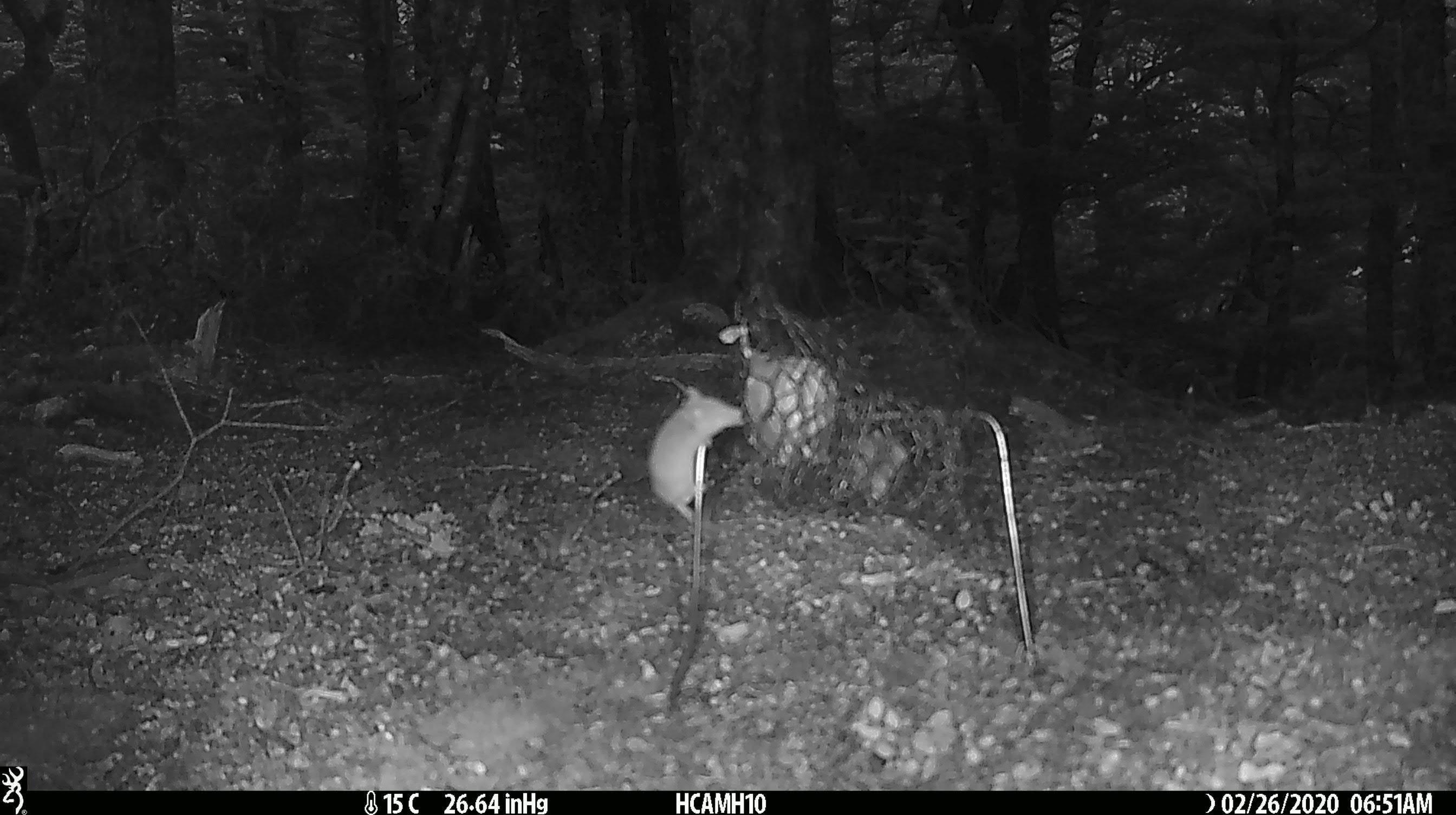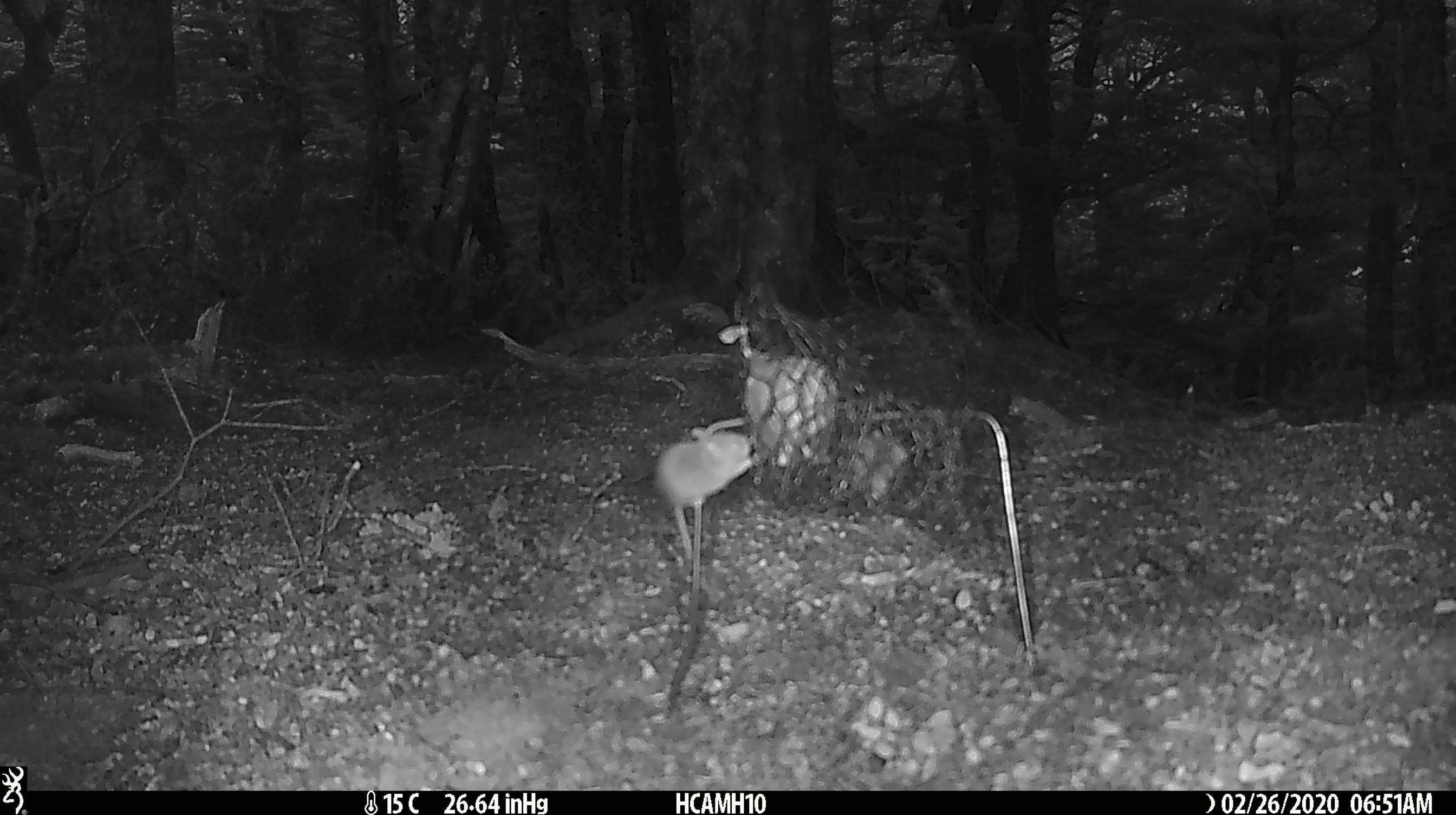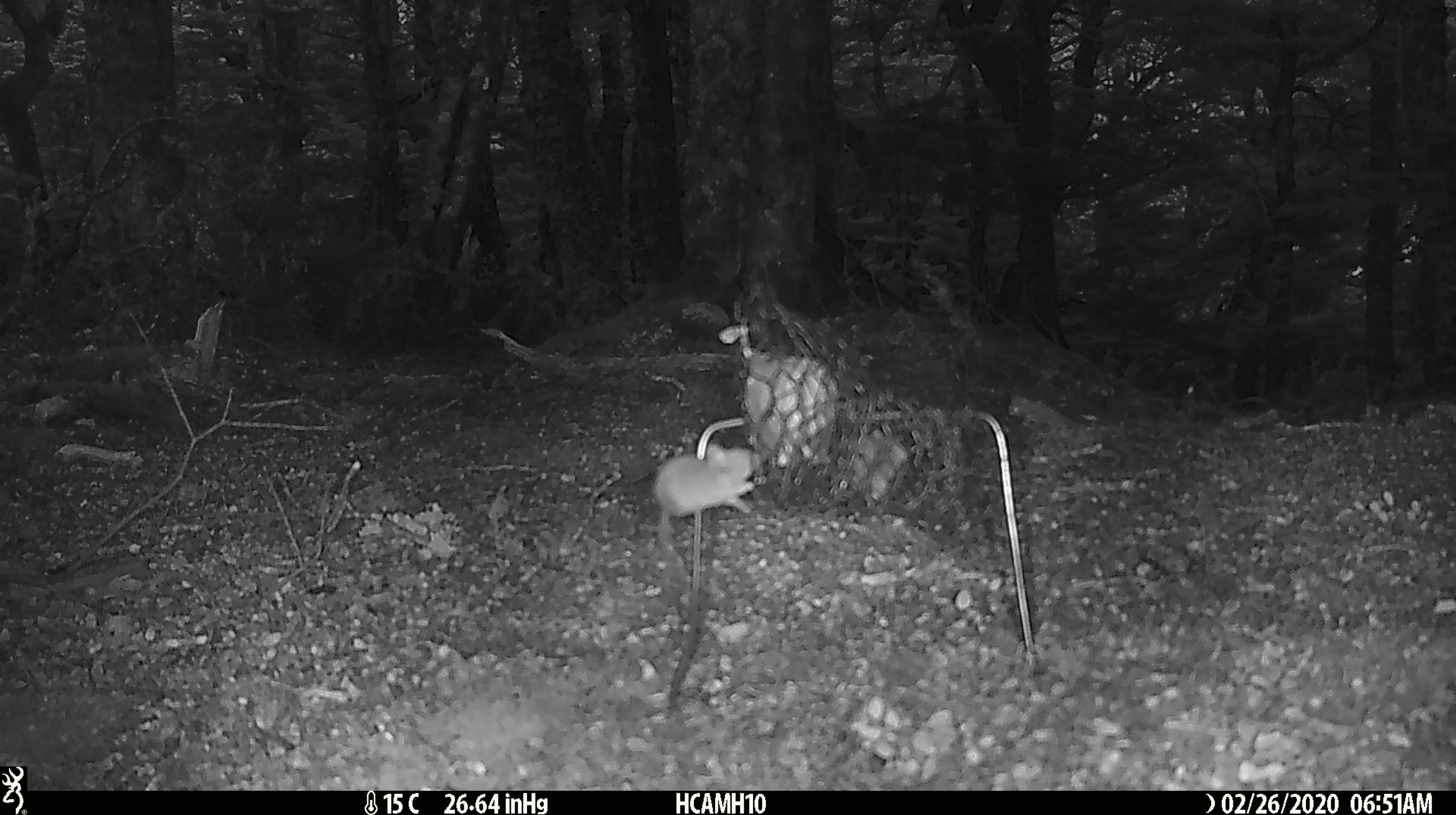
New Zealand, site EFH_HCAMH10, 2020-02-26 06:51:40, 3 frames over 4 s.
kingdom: Animalia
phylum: Chordata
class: Mammalia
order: Rodentia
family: Muridae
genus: Mus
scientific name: Mus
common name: mouse